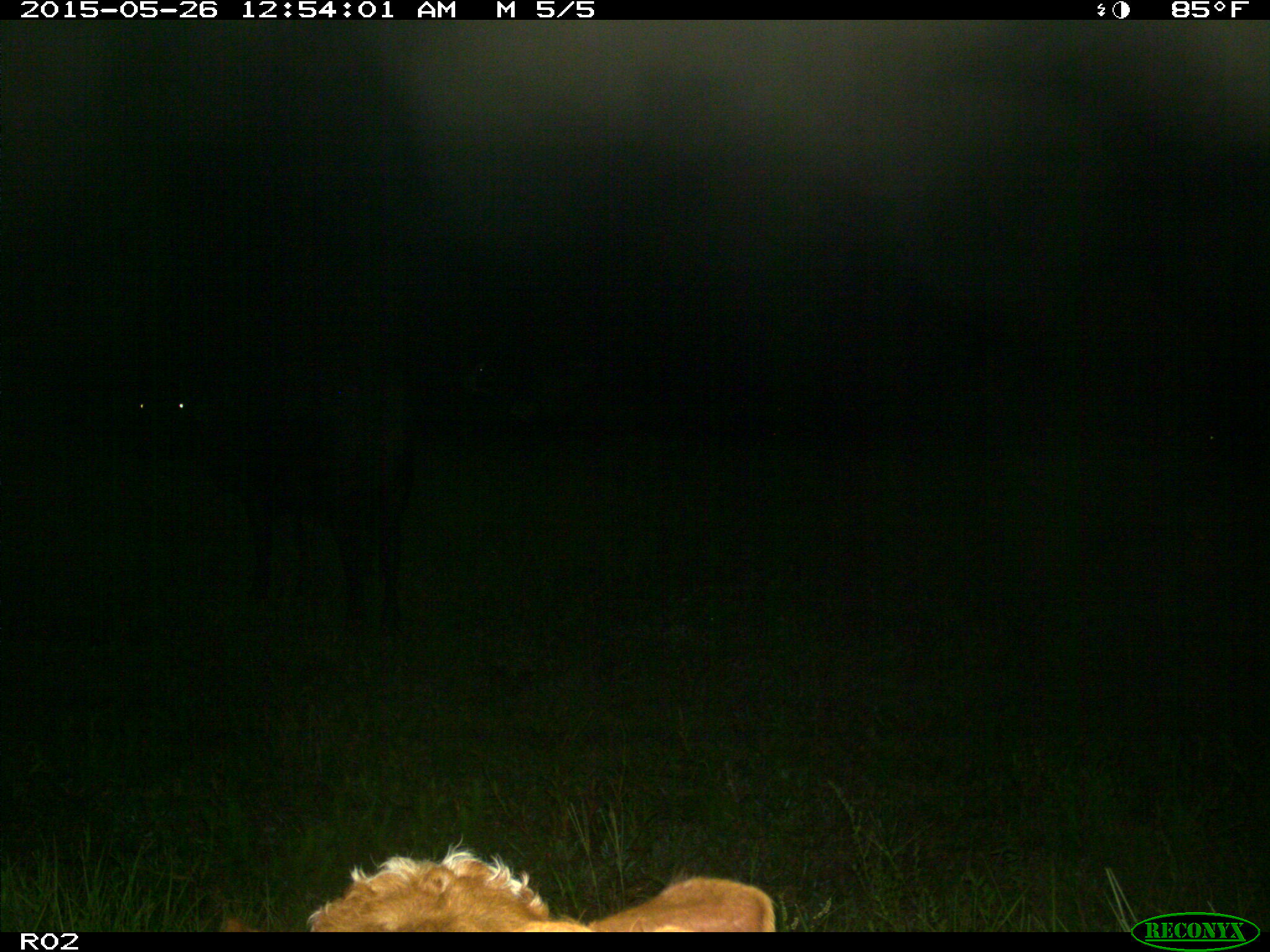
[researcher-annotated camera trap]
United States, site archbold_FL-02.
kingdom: Animalia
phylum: Chordata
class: Mammalia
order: Artiodactyla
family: Bovidae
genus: Bos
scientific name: Bos taurus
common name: domestic cow